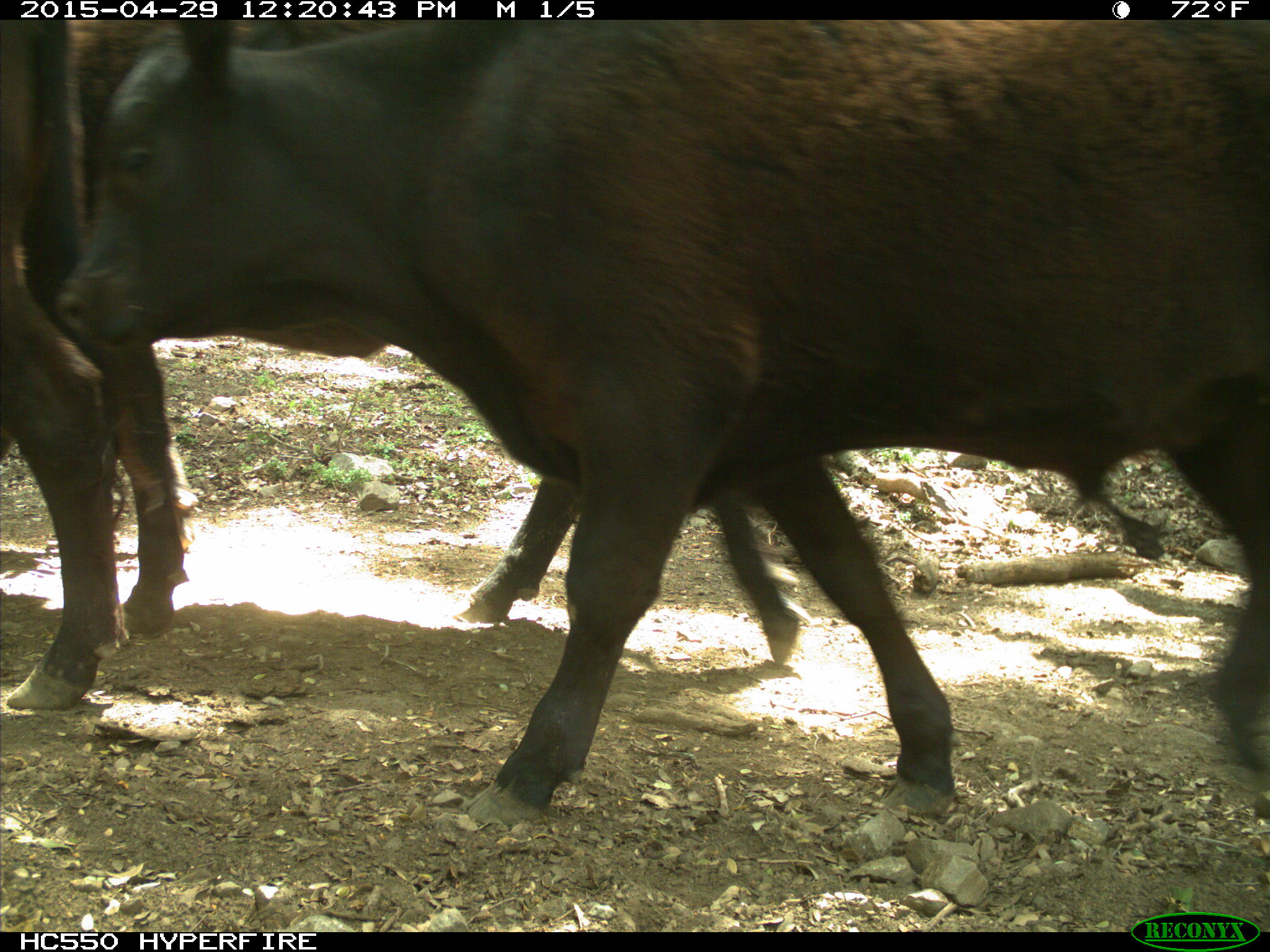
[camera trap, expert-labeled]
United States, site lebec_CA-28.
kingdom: Animalia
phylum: Chordata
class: Mammalia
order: Artiodactyla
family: Bovidae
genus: Bos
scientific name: Bos taurus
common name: domestic cow